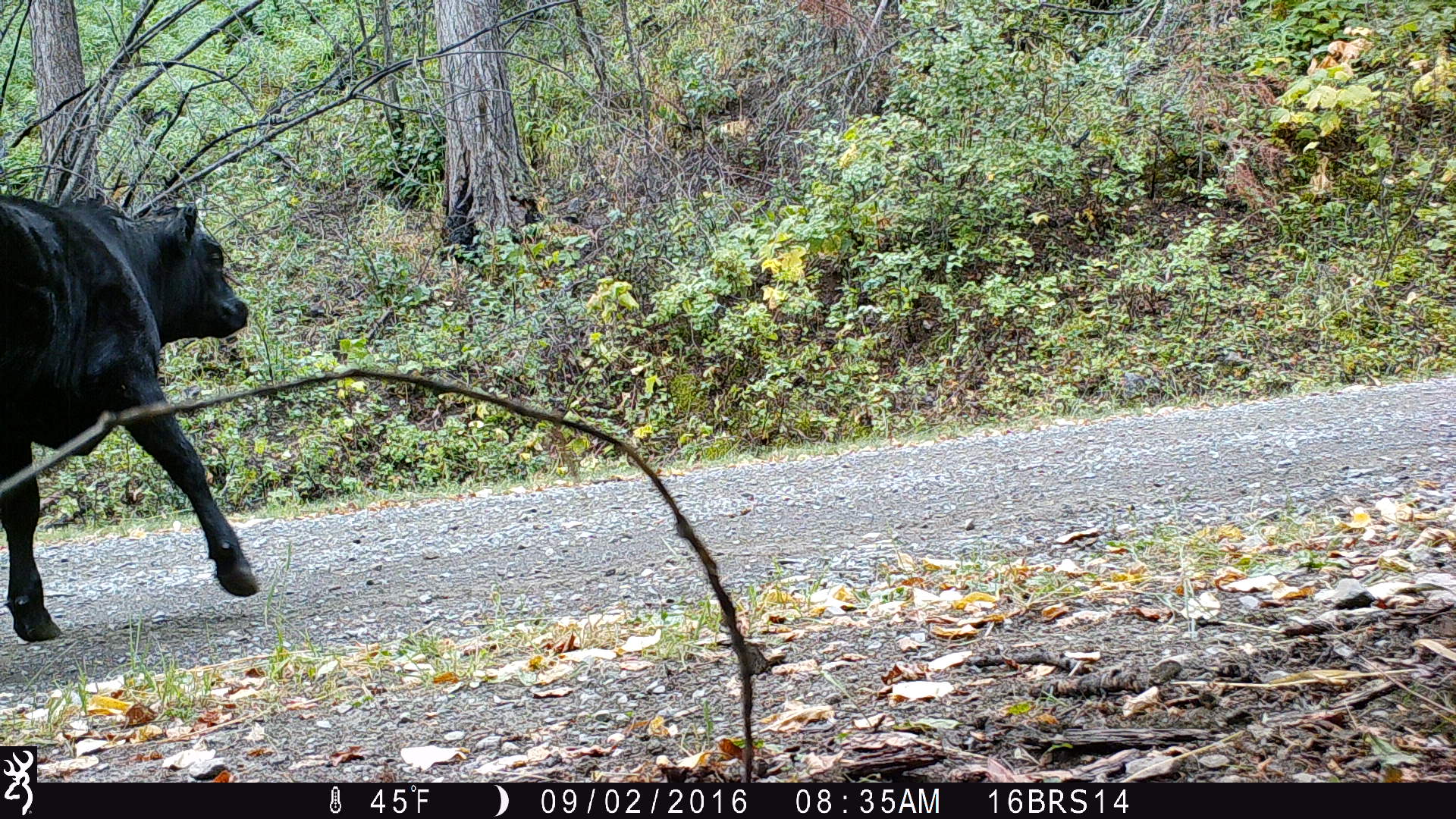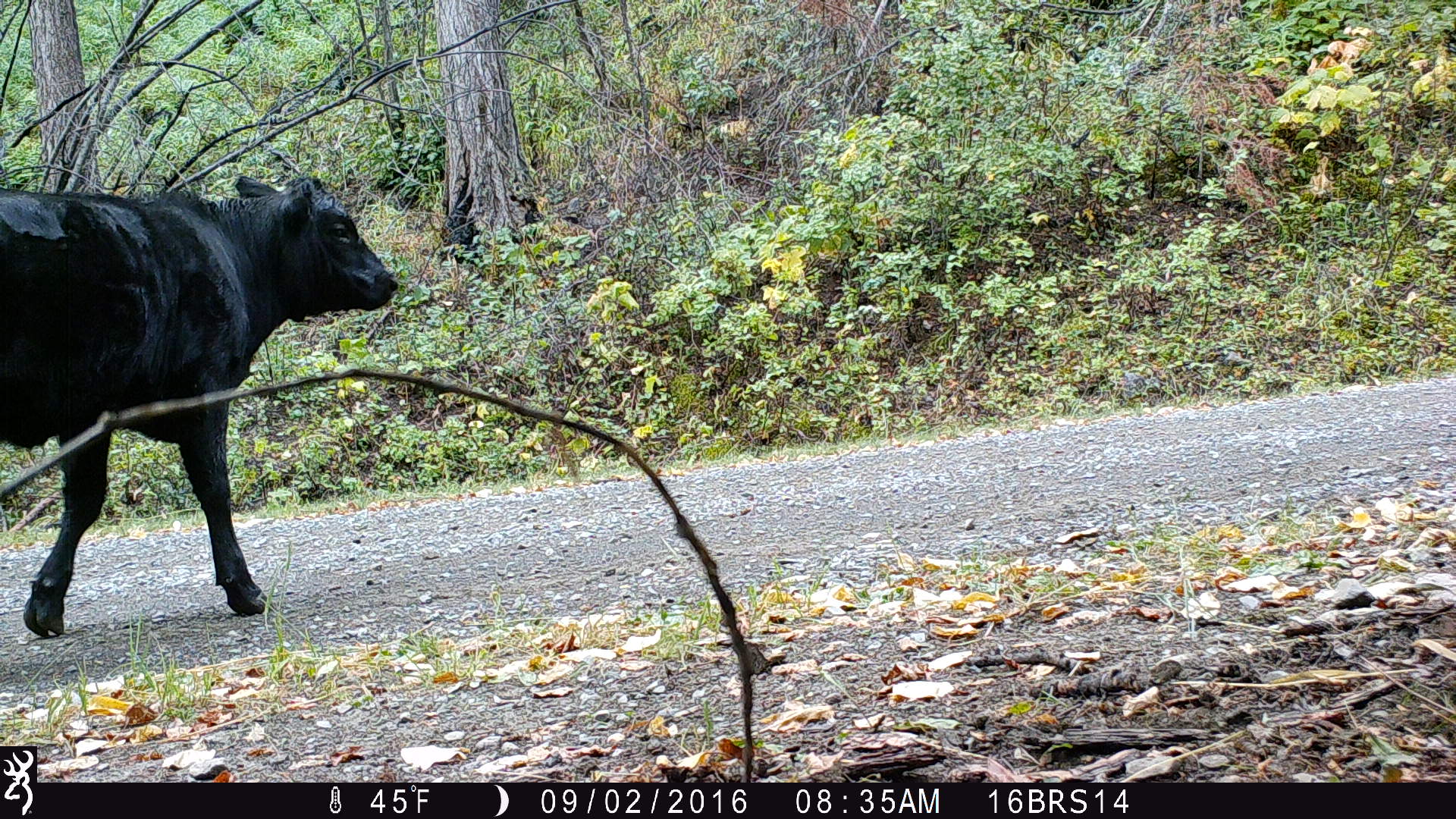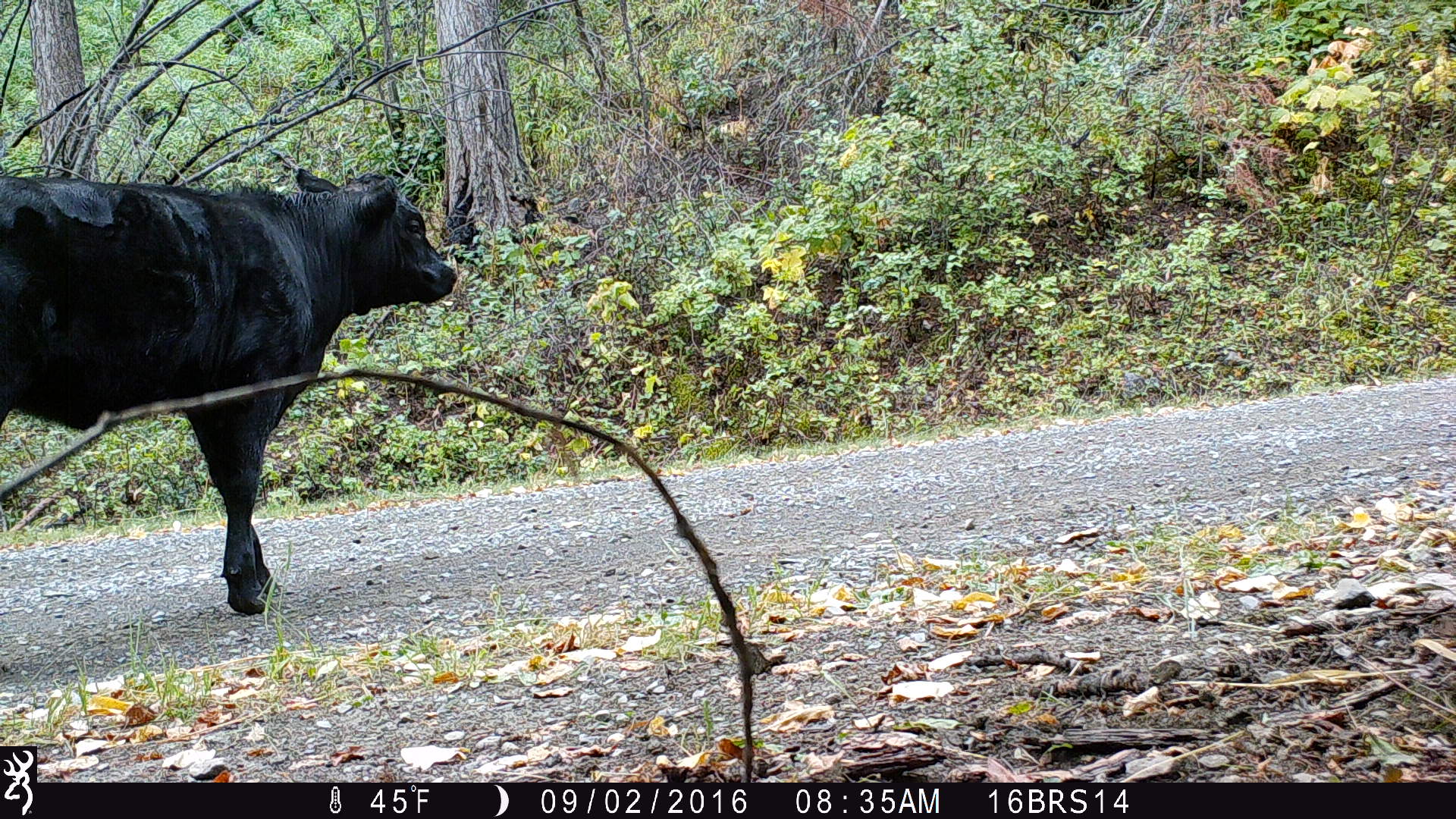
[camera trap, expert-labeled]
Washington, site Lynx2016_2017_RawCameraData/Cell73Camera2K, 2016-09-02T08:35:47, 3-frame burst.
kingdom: Animalia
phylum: Chordata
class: Mammalia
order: Artiodactyla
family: Bovidae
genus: Bos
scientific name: Bos taurus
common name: domestic cattle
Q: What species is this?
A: Domestic cattle (Bos taurus).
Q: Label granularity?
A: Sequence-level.